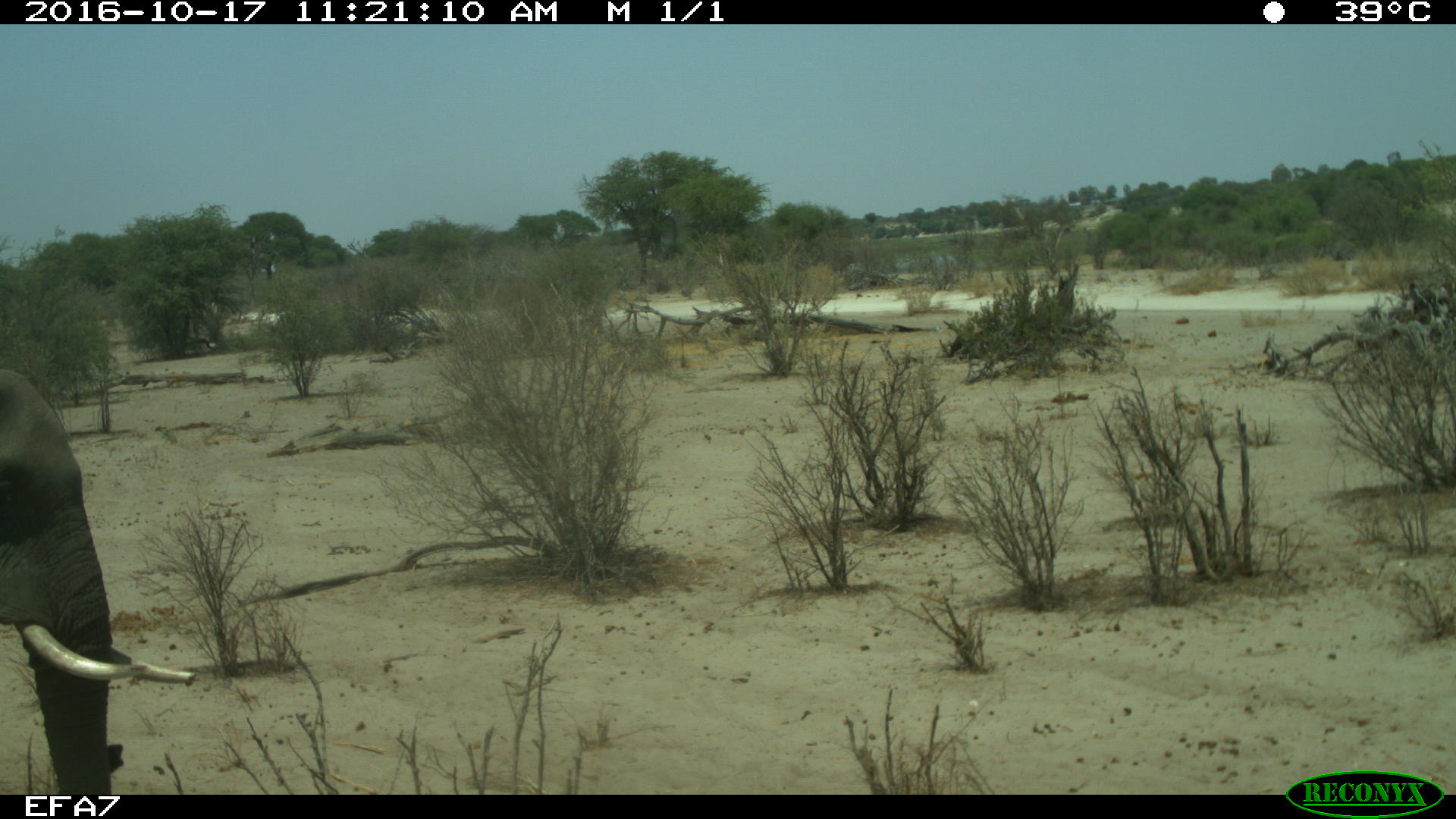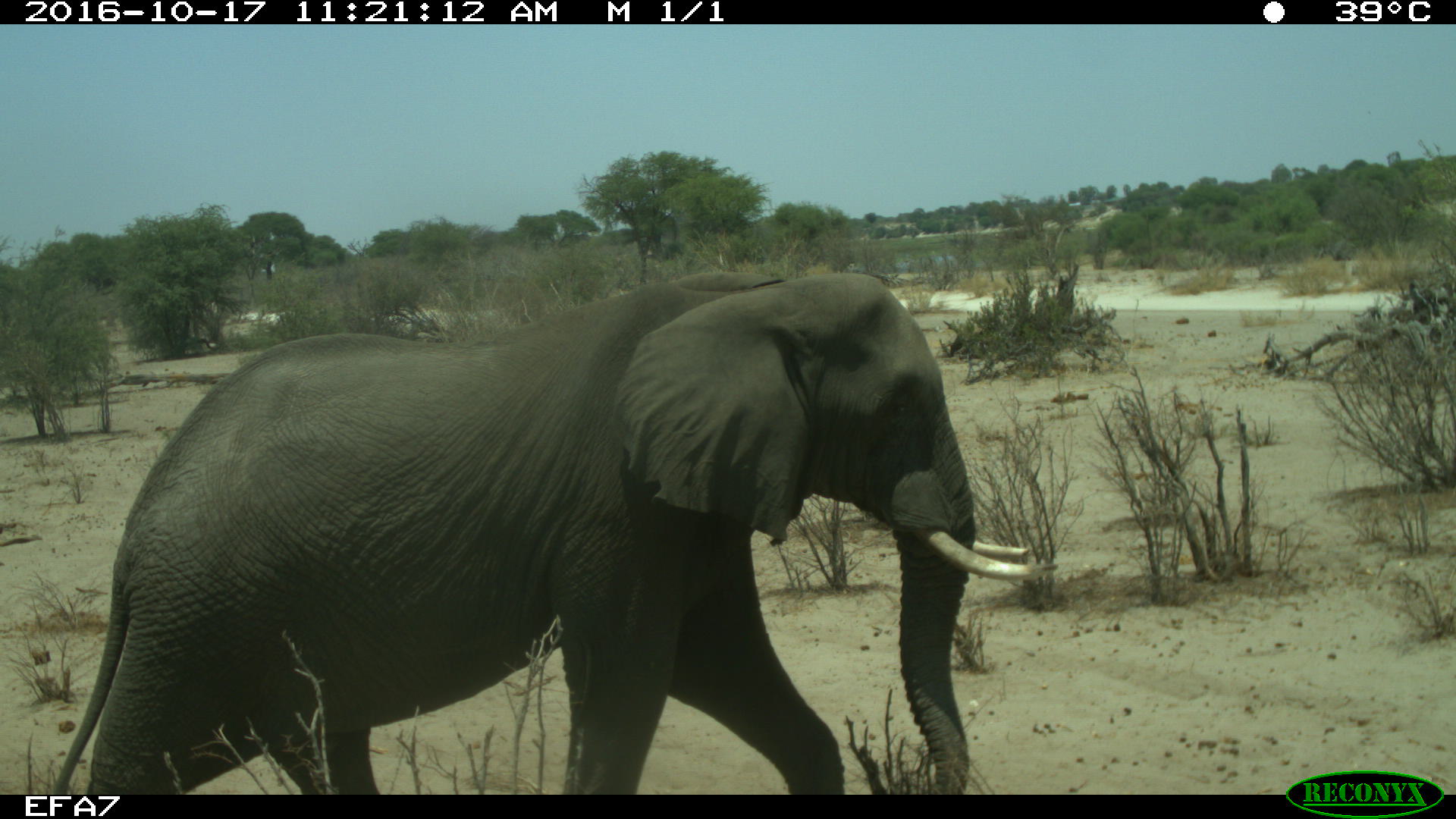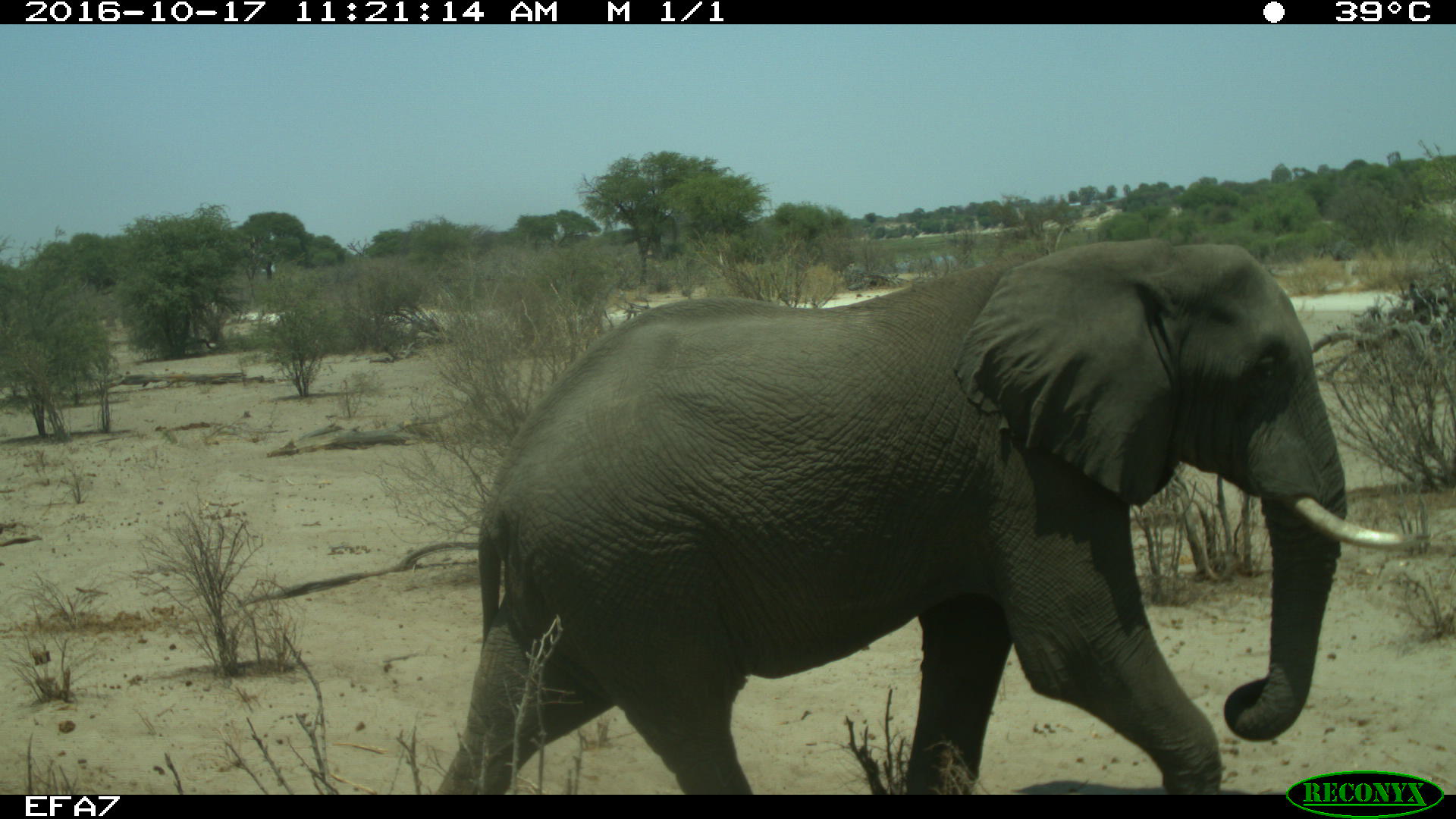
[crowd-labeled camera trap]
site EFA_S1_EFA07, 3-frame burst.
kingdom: Animalia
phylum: Chordata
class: Mammalia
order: Proboscidea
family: Elephantidae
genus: Loxodonta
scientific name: Loxodonta africana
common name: african bush elephant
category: elephant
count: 1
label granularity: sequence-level